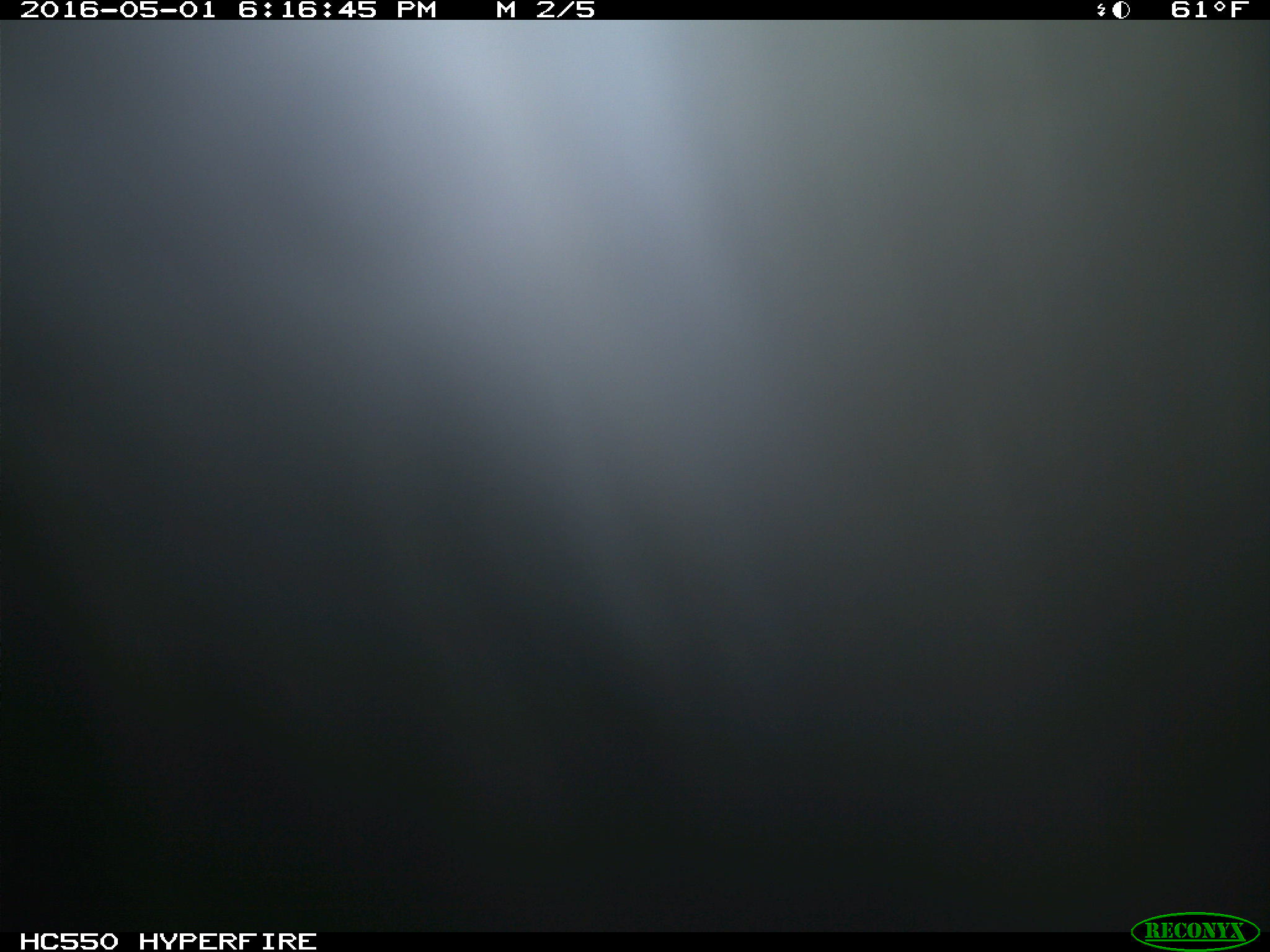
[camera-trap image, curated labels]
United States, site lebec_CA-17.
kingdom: Animalia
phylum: Chordata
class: Mammalia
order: Artiodactyla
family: Bovidae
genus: Bos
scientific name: Bos taurus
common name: domestic cow